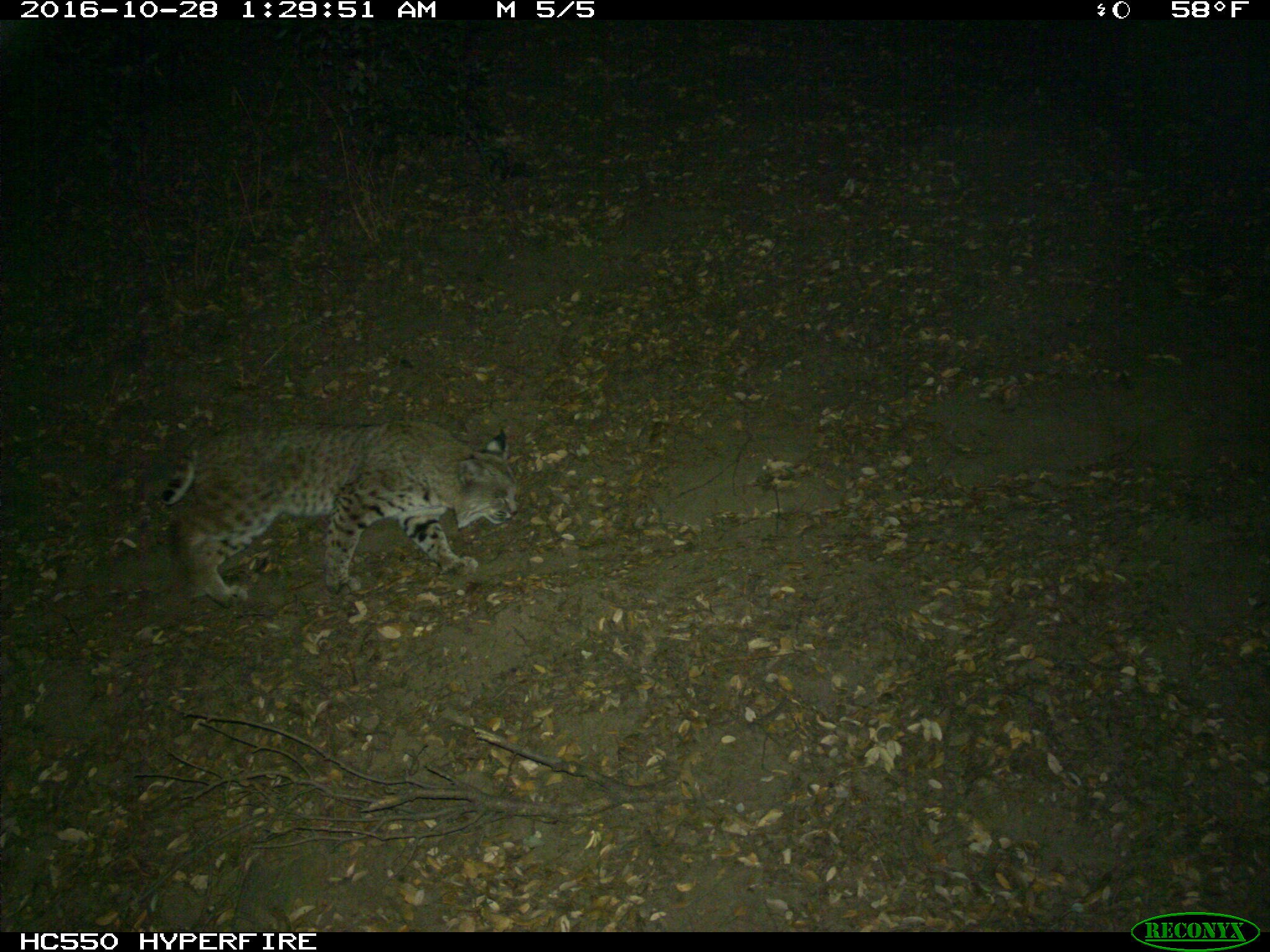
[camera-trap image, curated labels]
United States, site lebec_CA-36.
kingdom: Animalia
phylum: Chordata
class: Mammalia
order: Carnivora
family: Felidae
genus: Lynx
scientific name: Lynx rufus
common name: bobcat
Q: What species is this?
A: Lynx rufus (bobcat).